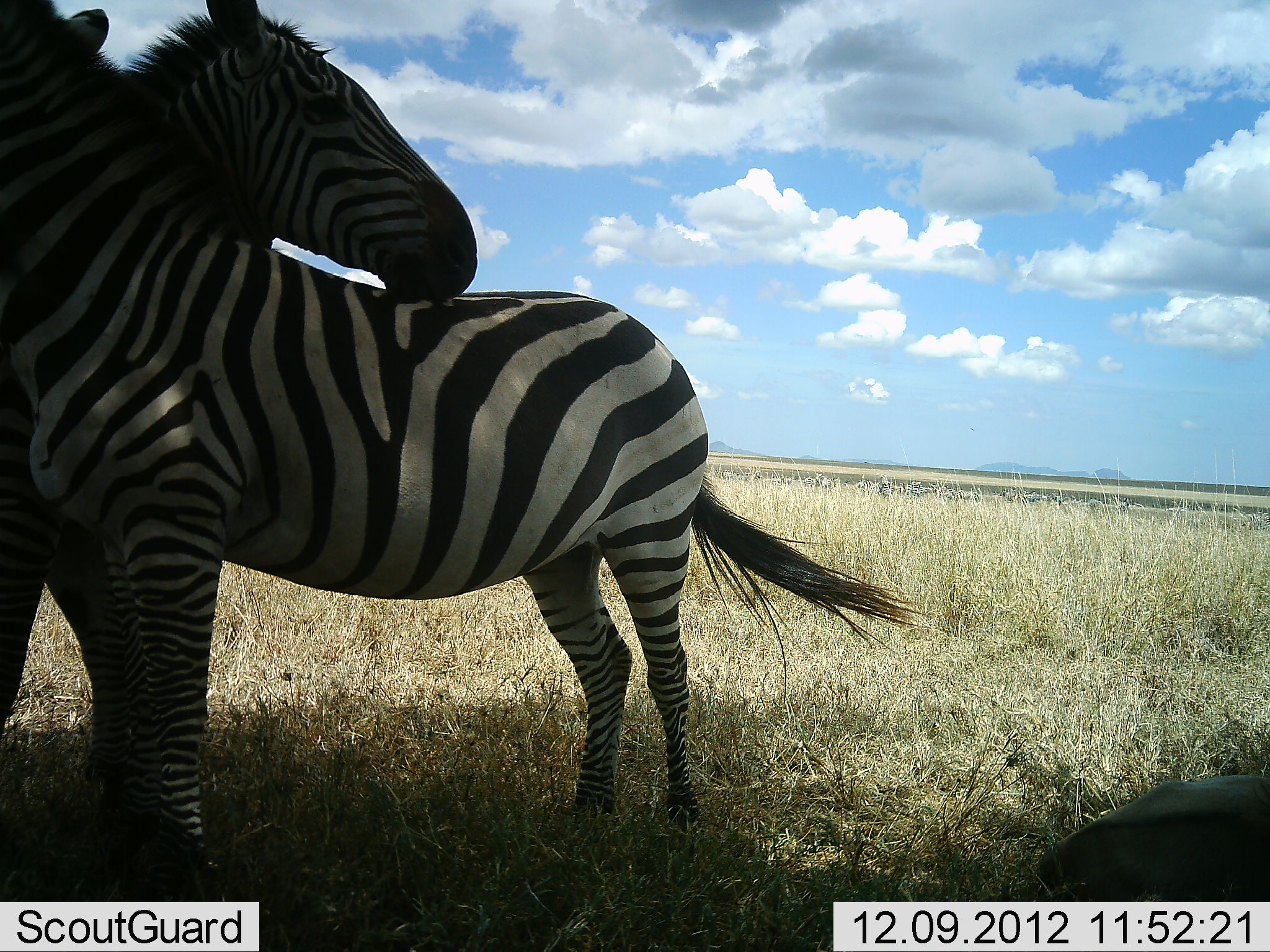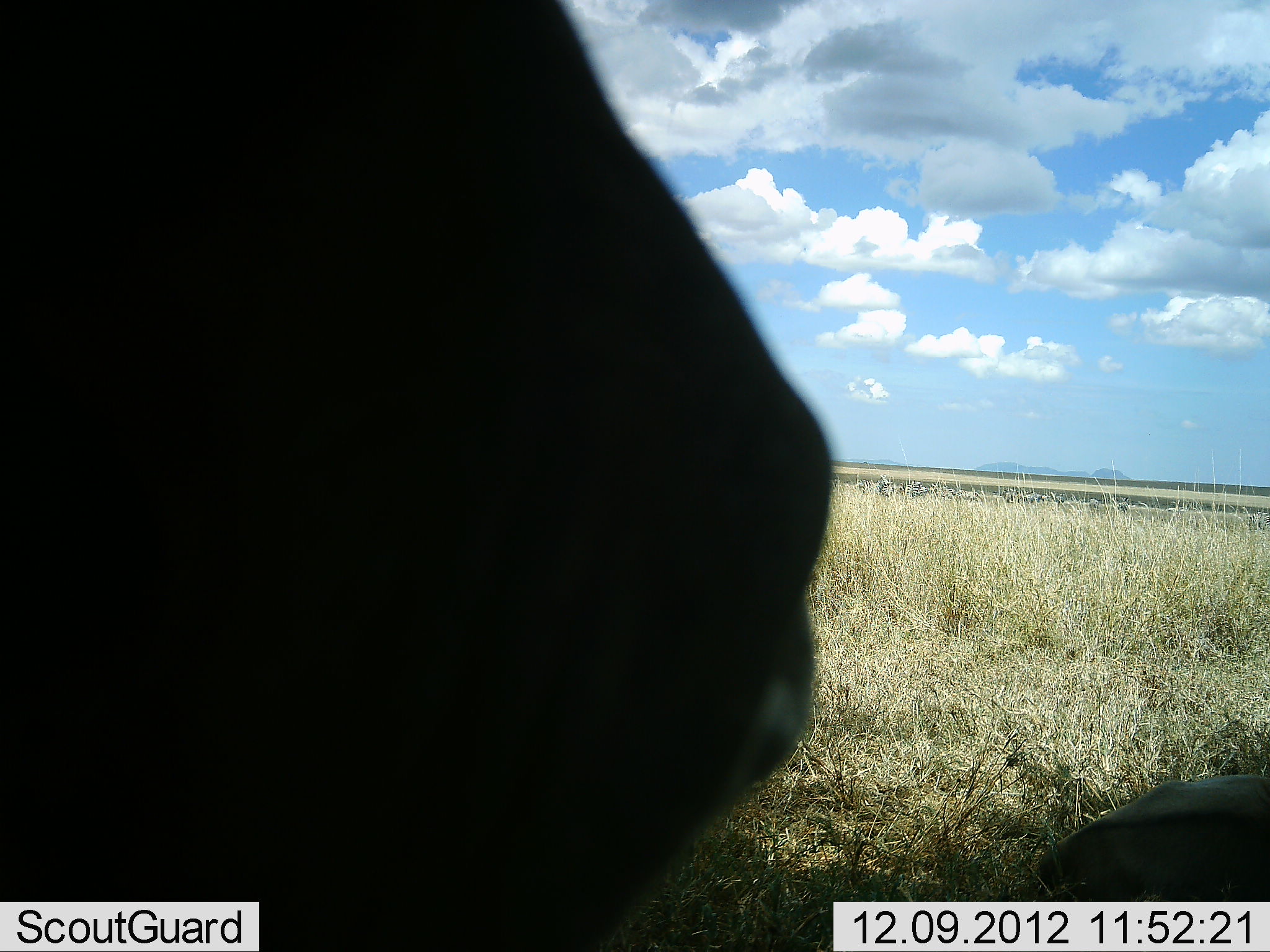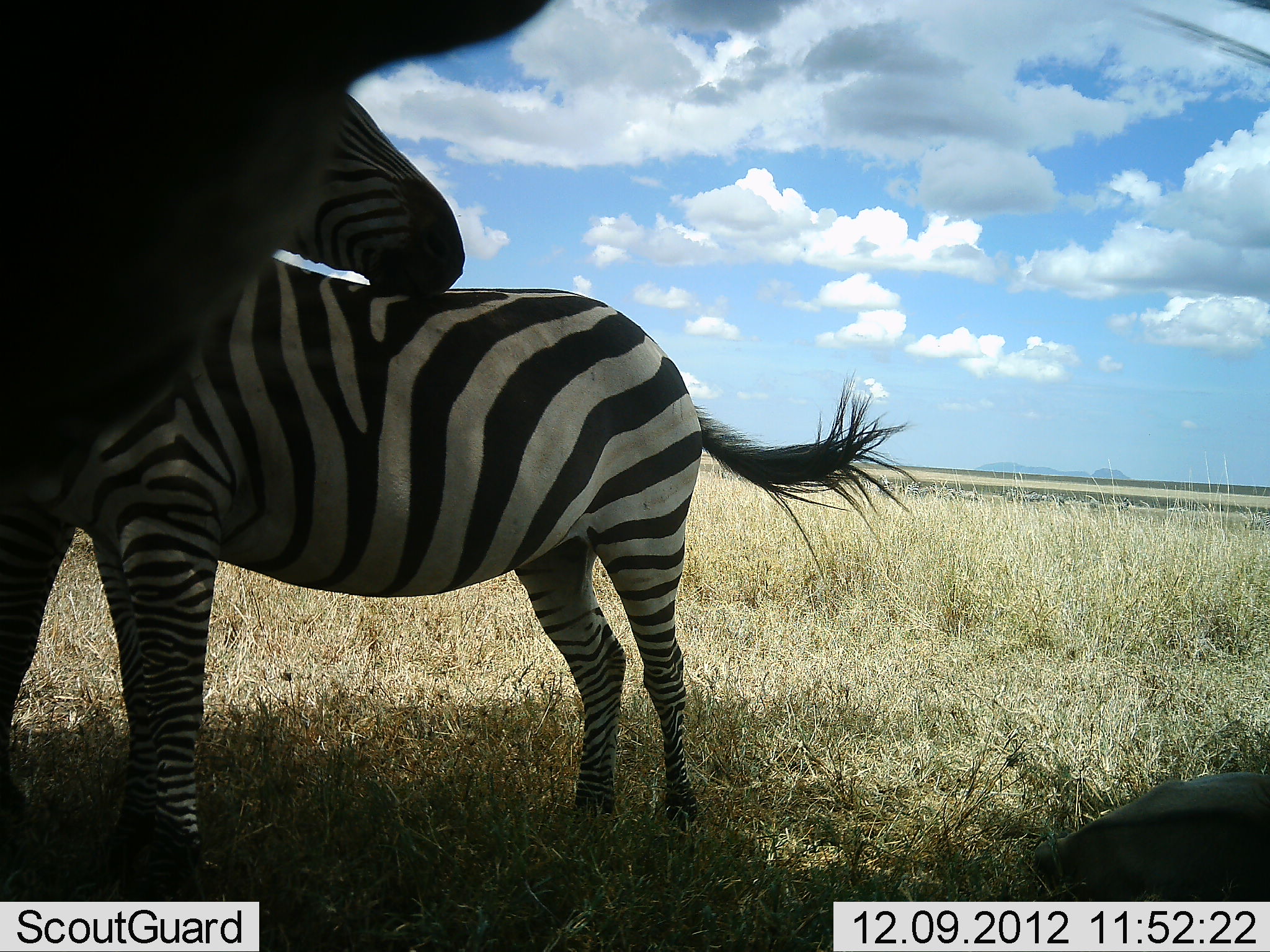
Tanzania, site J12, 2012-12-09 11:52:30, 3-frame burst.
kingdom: Animalia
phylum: Chordata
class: Mammalia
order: Perissodactyla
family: Equidae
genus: Equus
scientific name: Equus quagga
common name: plains zebra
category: zebra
Zebra (plains zebra) (Equus quagga), count 3. Behavior (volunteer vote fractions): standing 77%, resting 0%, moving 8%, interacting 31%. Young present (vote fraction): 0%. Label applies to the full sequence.